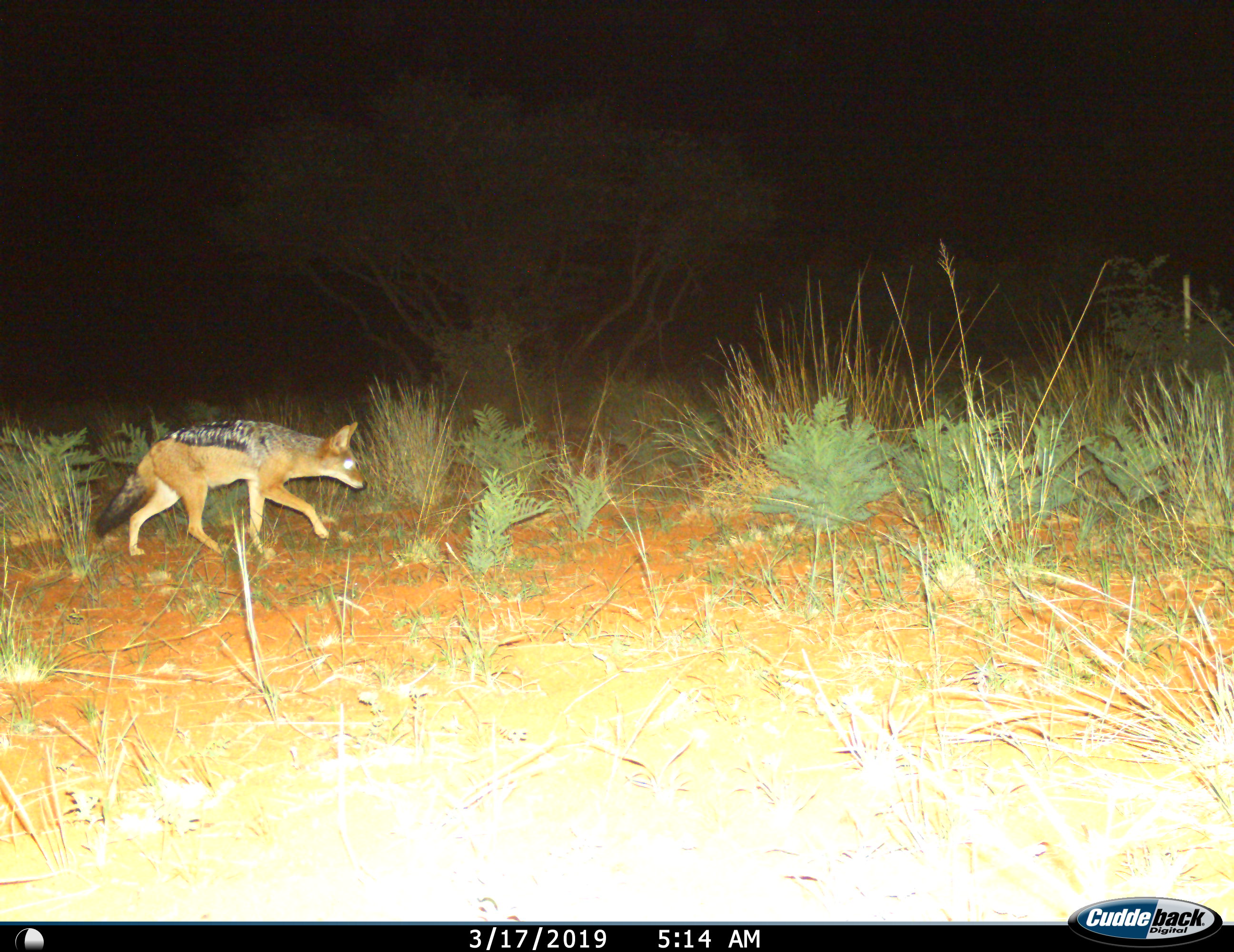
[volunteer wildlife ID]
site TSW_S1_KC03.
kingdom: Animalia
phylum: Chordata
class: Mammalia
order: Carnivora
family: Canidae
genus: Lupulella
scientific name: Lupulella mesomelas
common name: black-backed jackal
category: jackalblackbacked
Jackalblackbacked (black-backed jackal) (Lupulella mesomelas), count 1. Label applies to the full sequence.